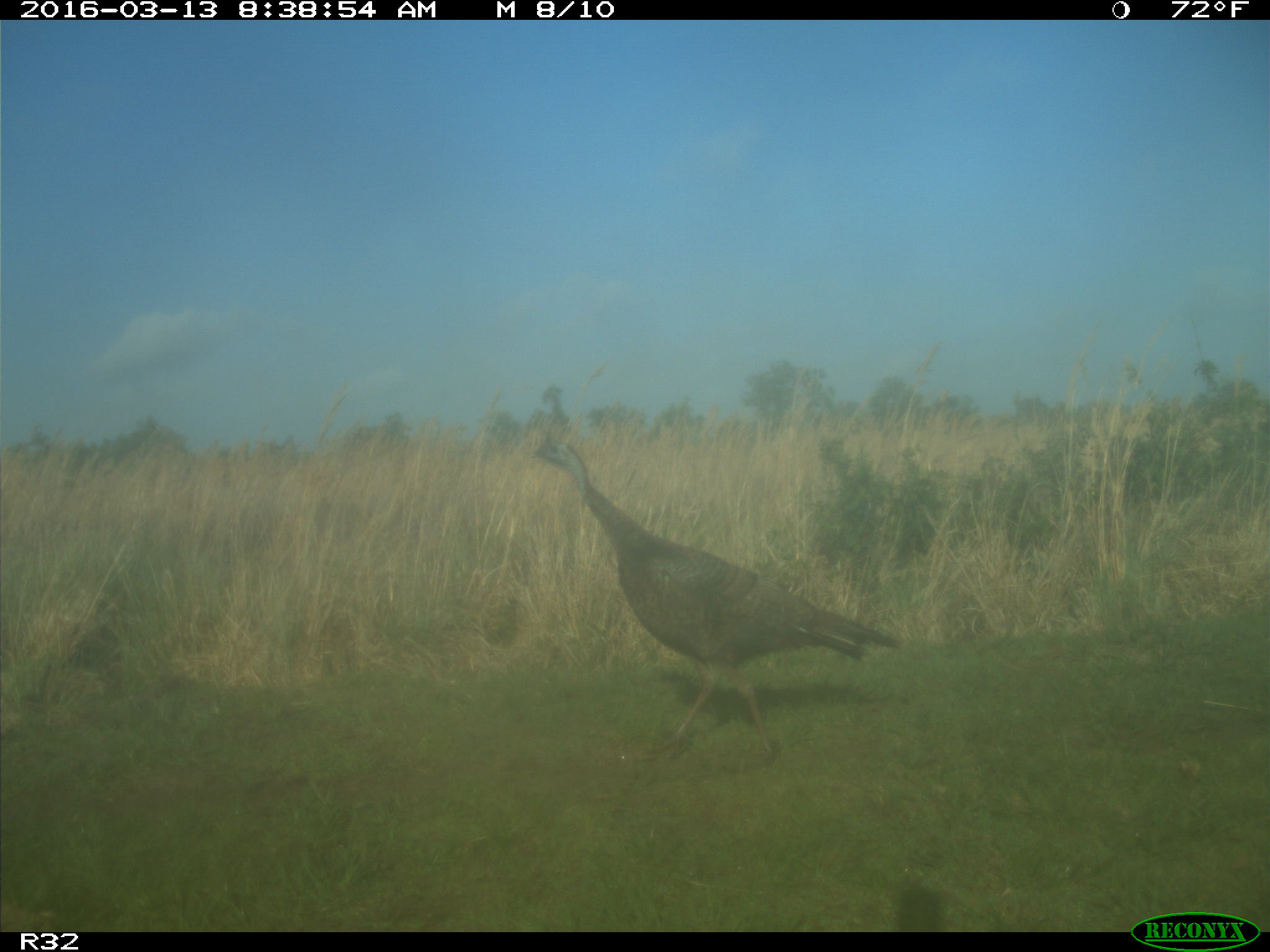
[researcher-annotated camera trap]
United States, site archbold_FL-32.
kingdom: Animalia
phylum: Chordata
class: Aves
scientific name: Aves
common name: birds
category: unidentified bird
Unidentified bird (birds) (Aves).